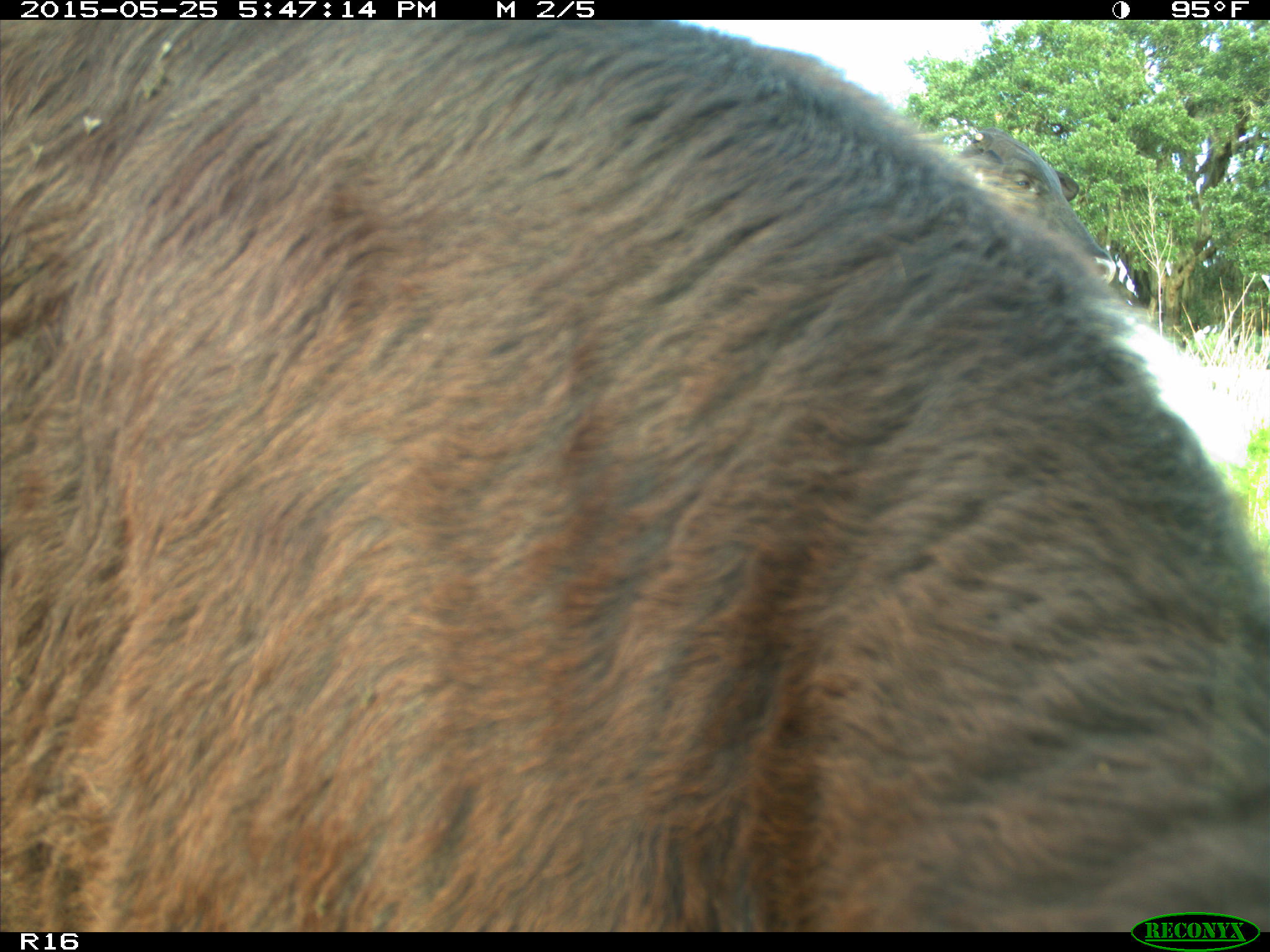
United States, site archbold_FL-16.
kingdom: Animalia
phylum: Chordata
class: Mammalia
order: Artiodactyla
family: Bovidae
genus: Bos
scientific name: Bos taurus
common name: domestic cow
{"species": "Bos taurus (domestic cow)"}